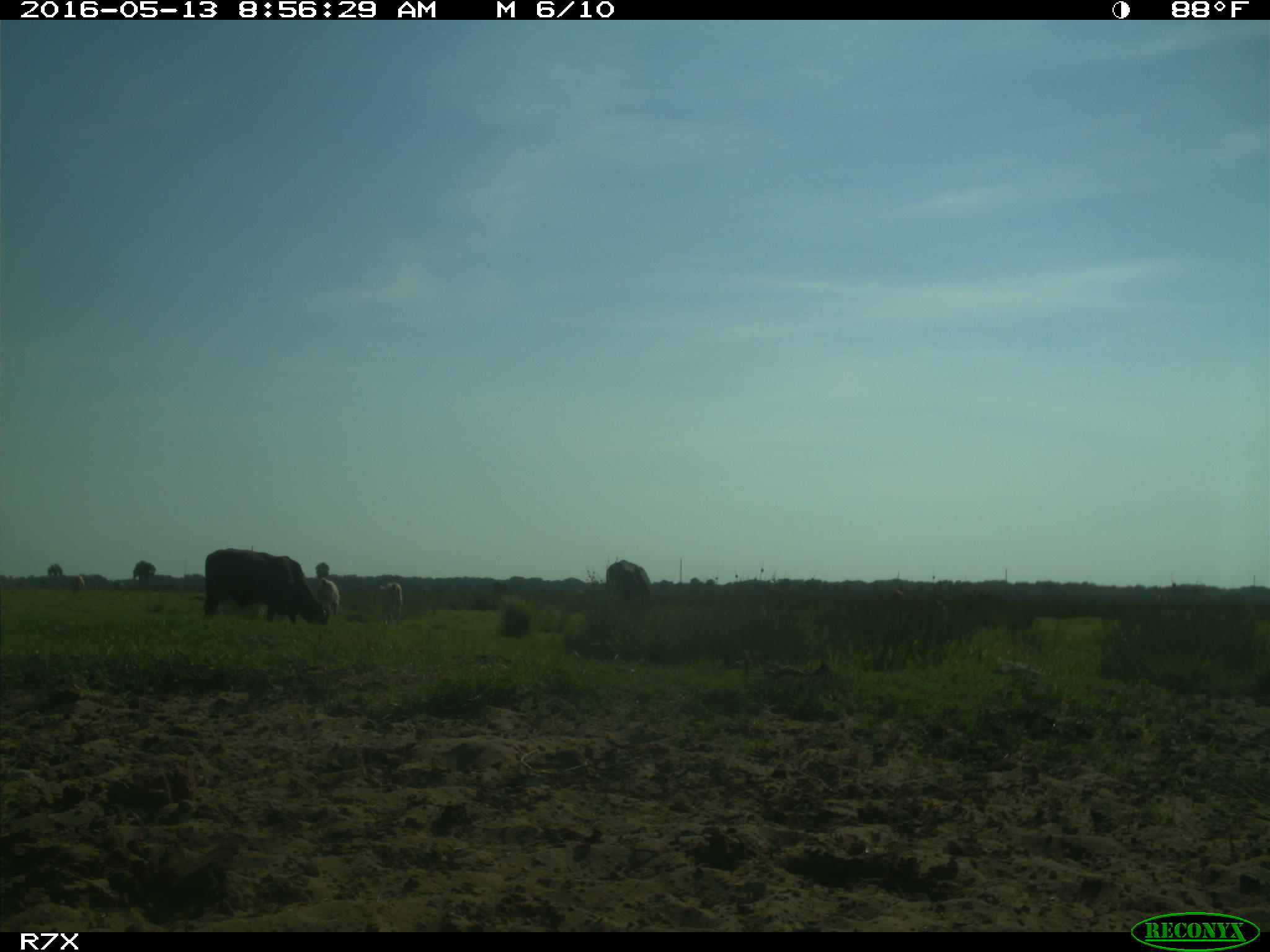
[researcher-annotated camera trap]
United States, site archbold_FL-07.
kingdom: Animalia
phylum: Chordata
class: Mammalia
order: Artiodactyla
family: Bovidae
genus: Bos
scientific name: Bos taurus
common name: domestic cow